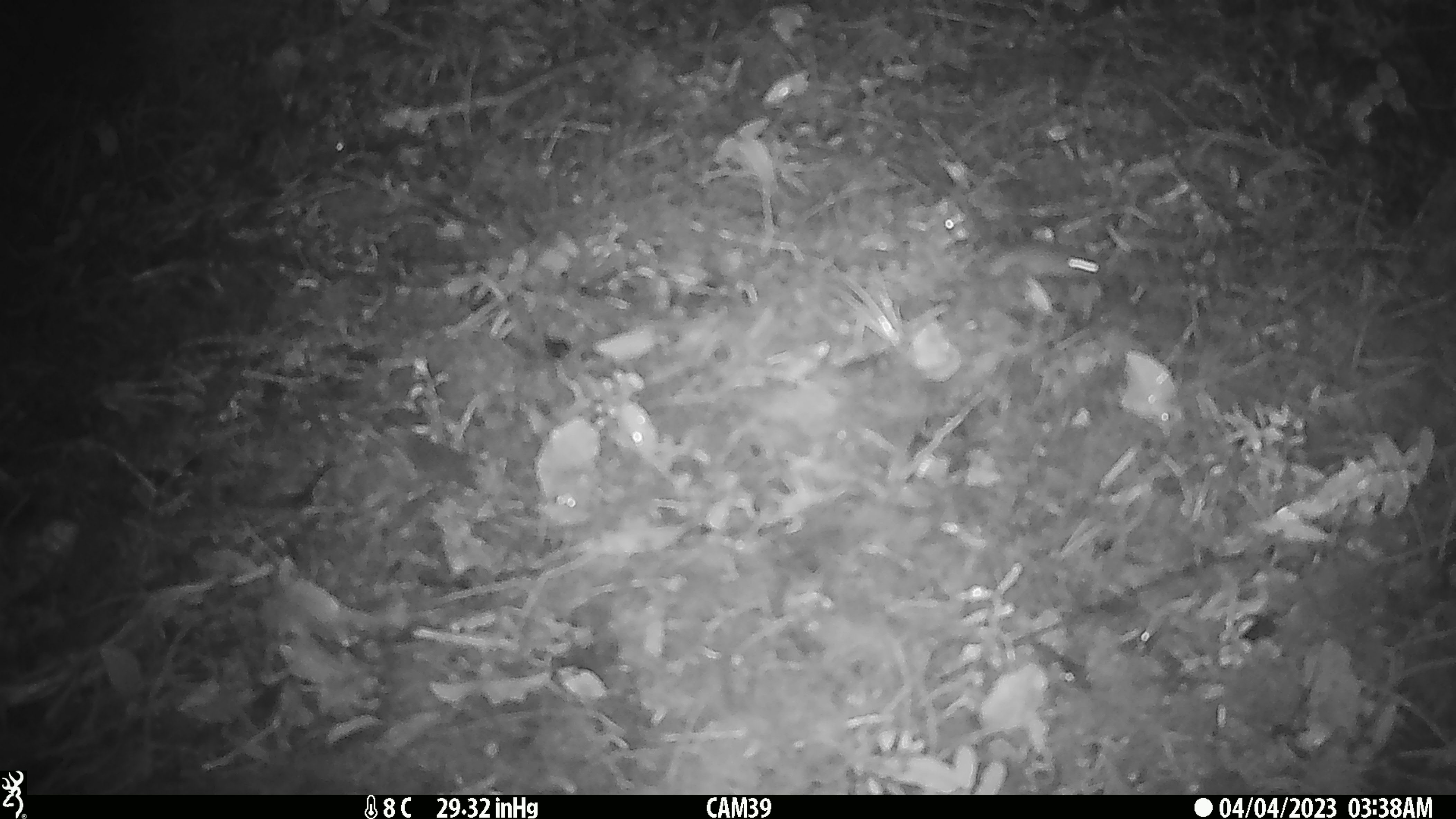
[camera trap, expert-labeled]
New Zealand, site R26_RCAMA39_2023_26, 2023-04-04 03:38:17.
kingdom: Animalia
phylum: Chordata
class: Mammalia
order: Rodentia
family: Muridae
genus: Mus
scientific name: Mus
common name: mouse